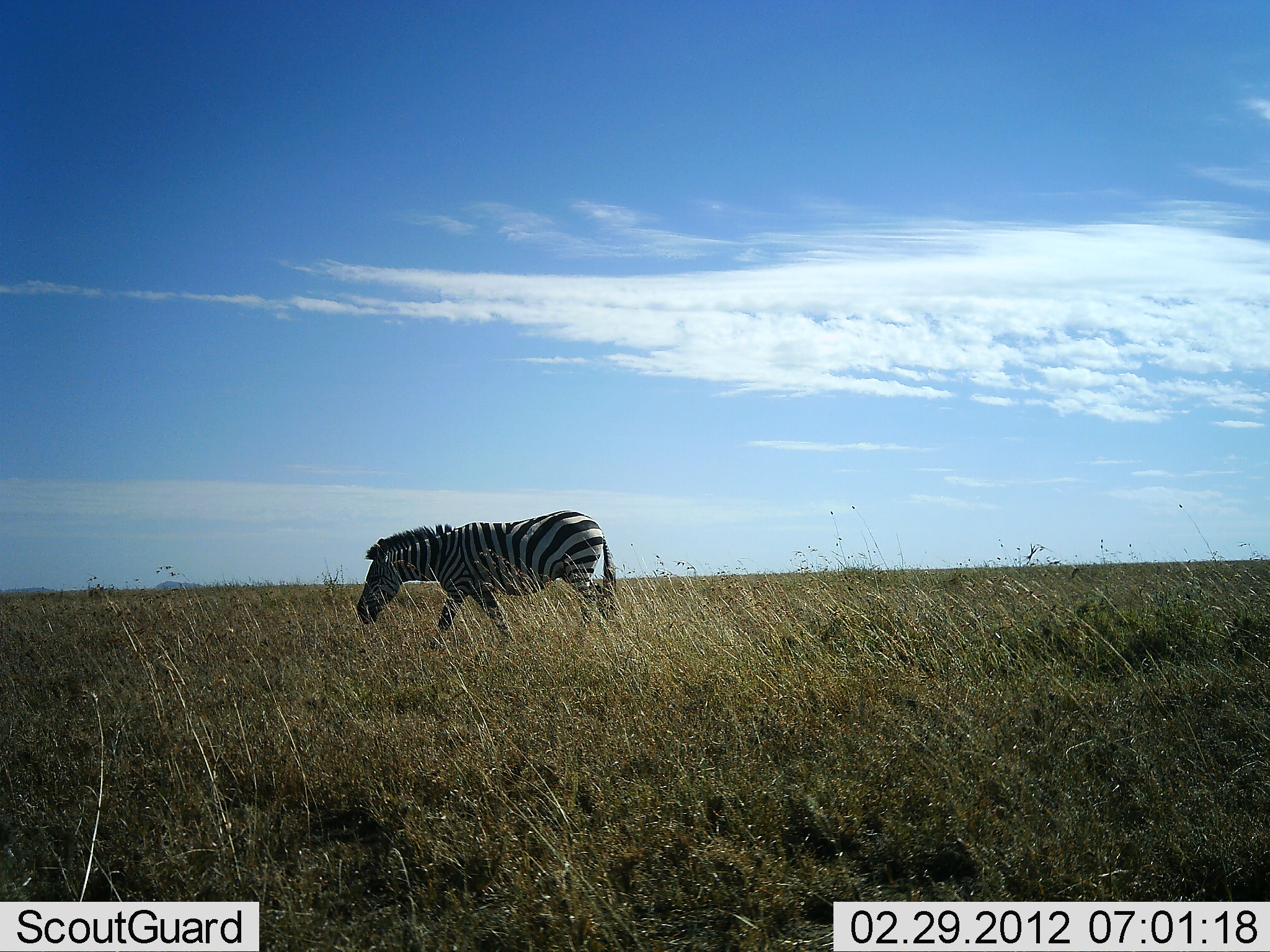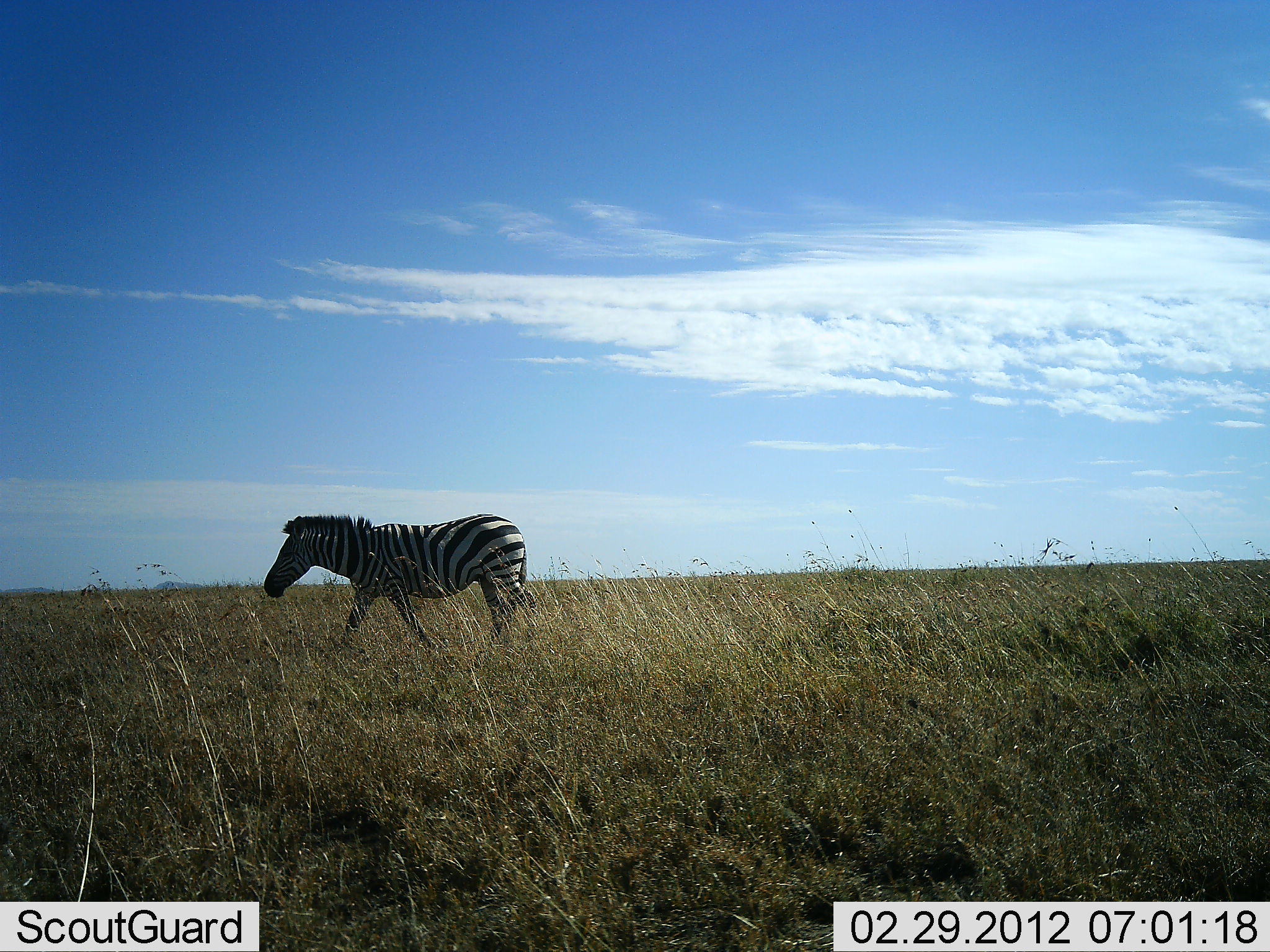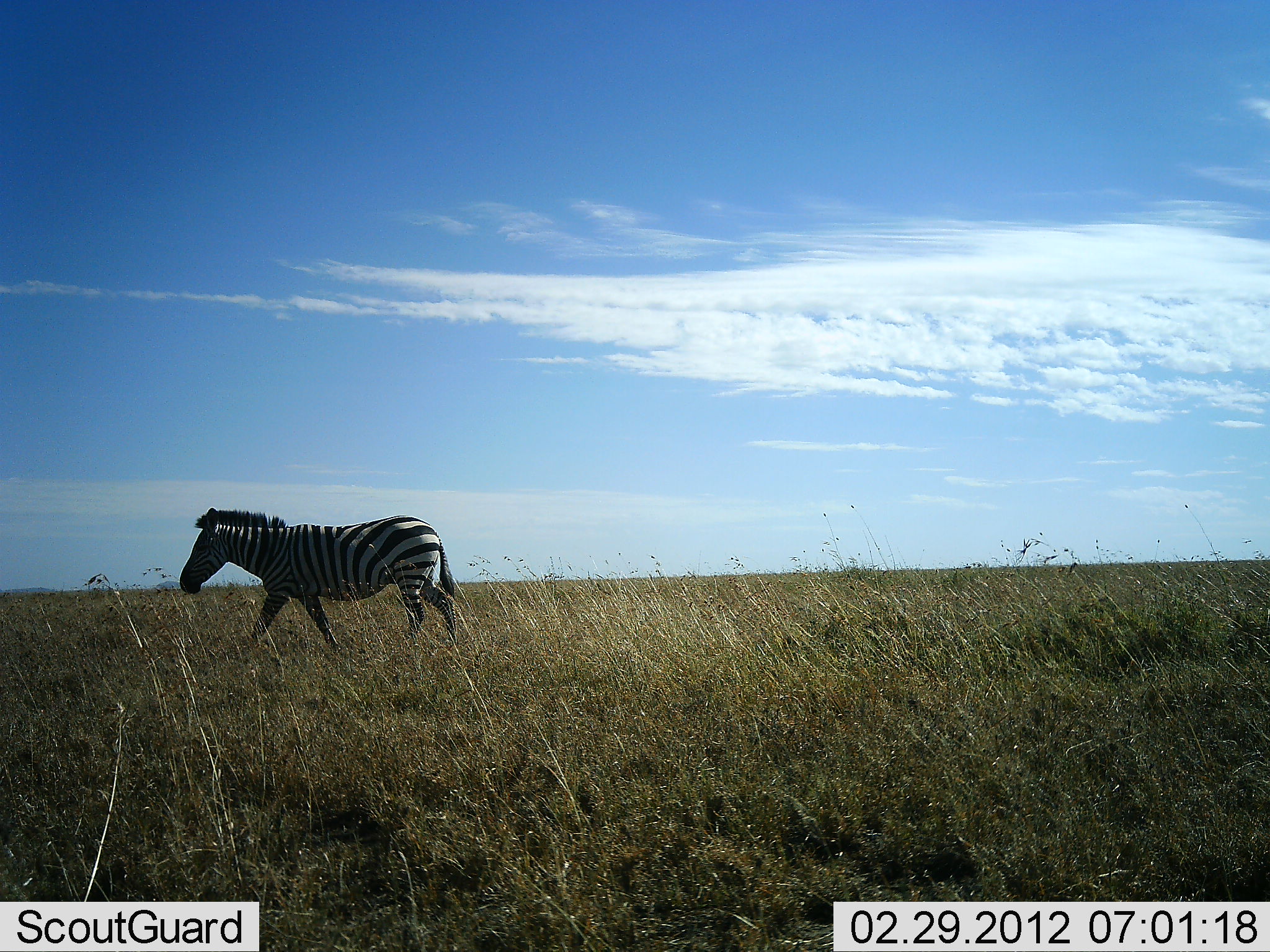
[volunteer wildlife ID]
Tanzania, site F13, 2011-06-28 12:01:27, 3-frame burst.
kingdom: Animalia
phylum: Chordata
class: Mammalia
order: Perissodactyla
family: Equidae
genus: Equus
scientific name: Equus quagga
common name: plains zebra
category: zebra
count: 1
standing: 17%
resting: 0%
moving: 92%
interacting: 0%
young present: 0%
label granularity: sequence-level